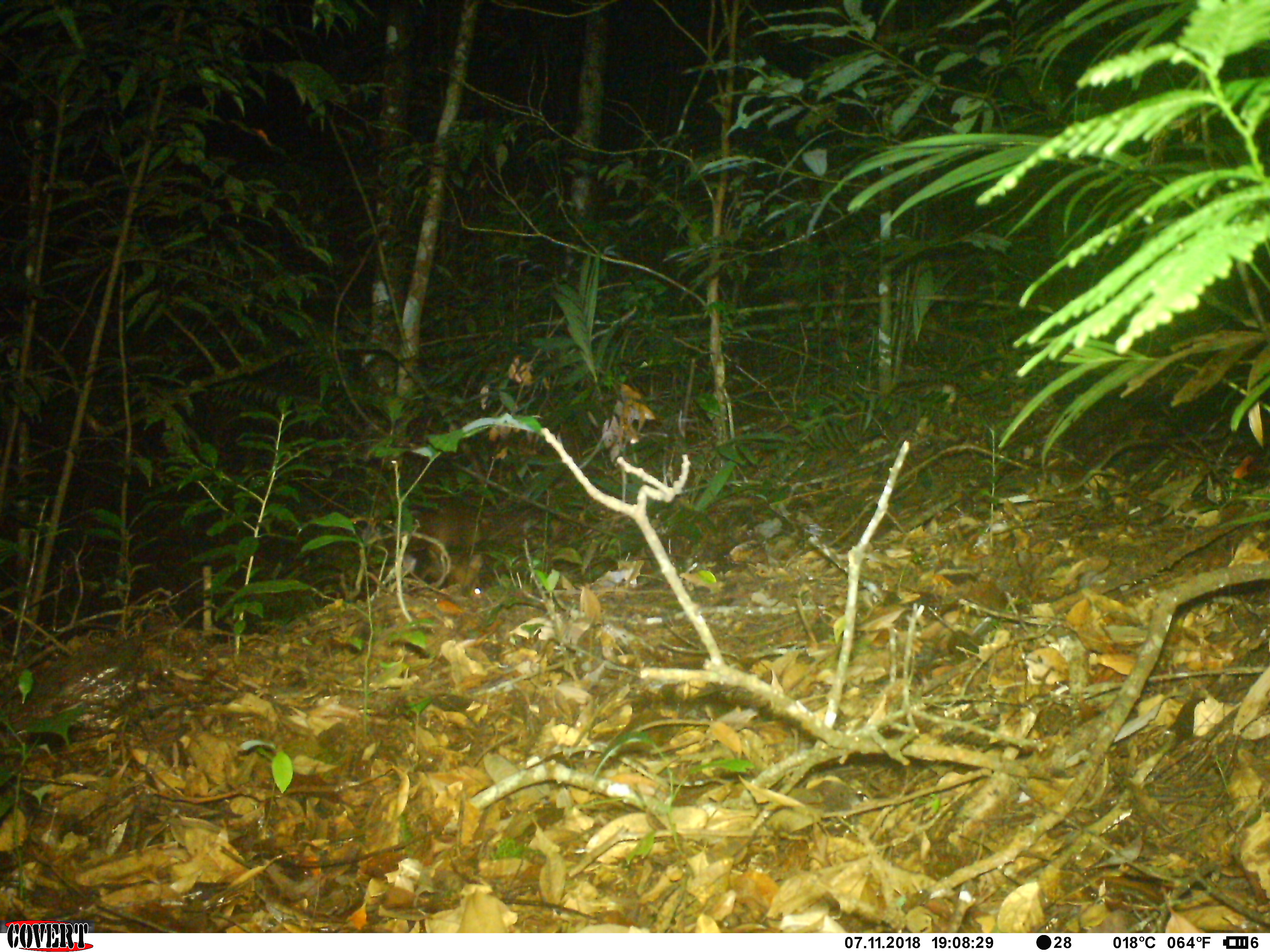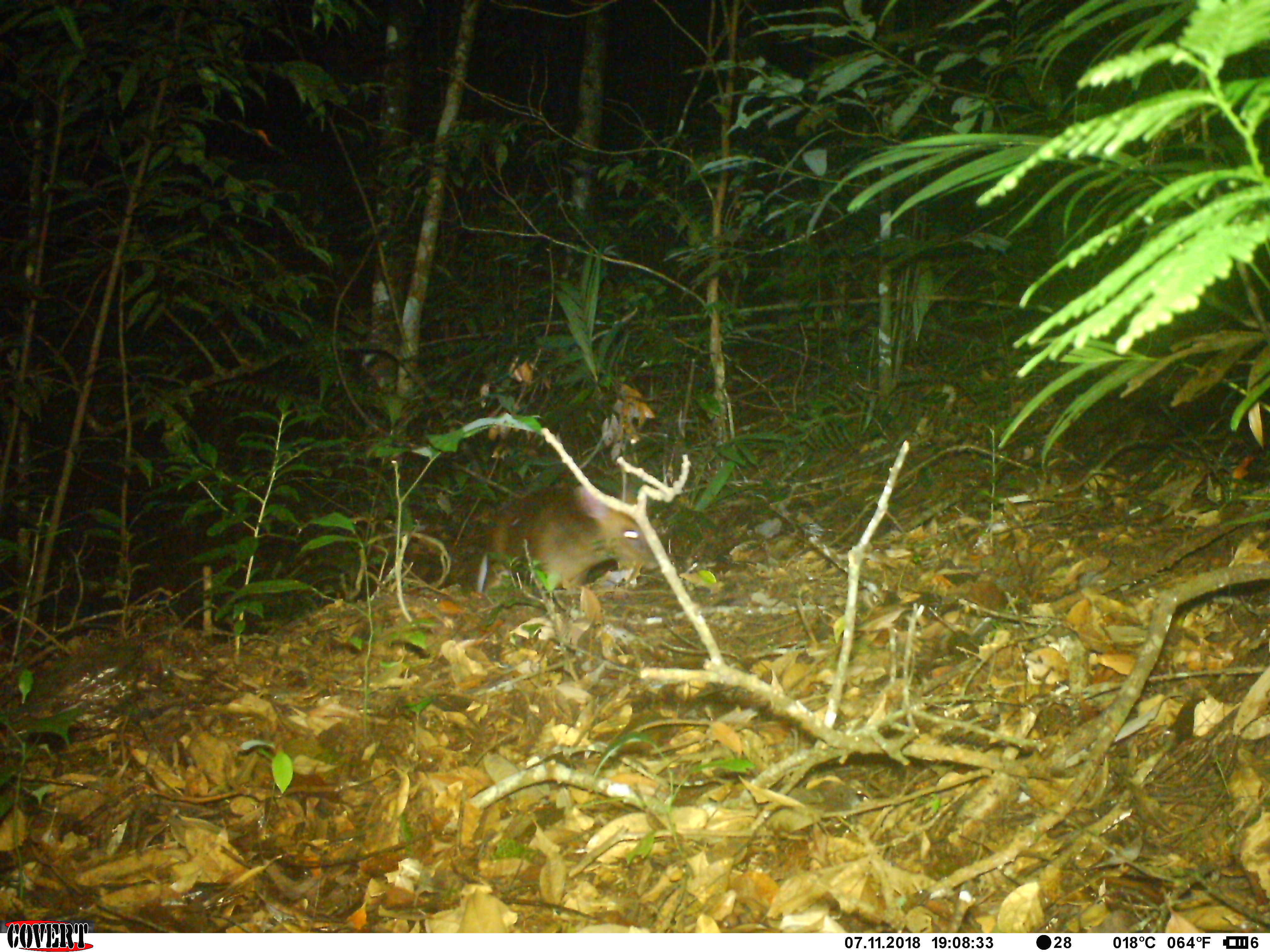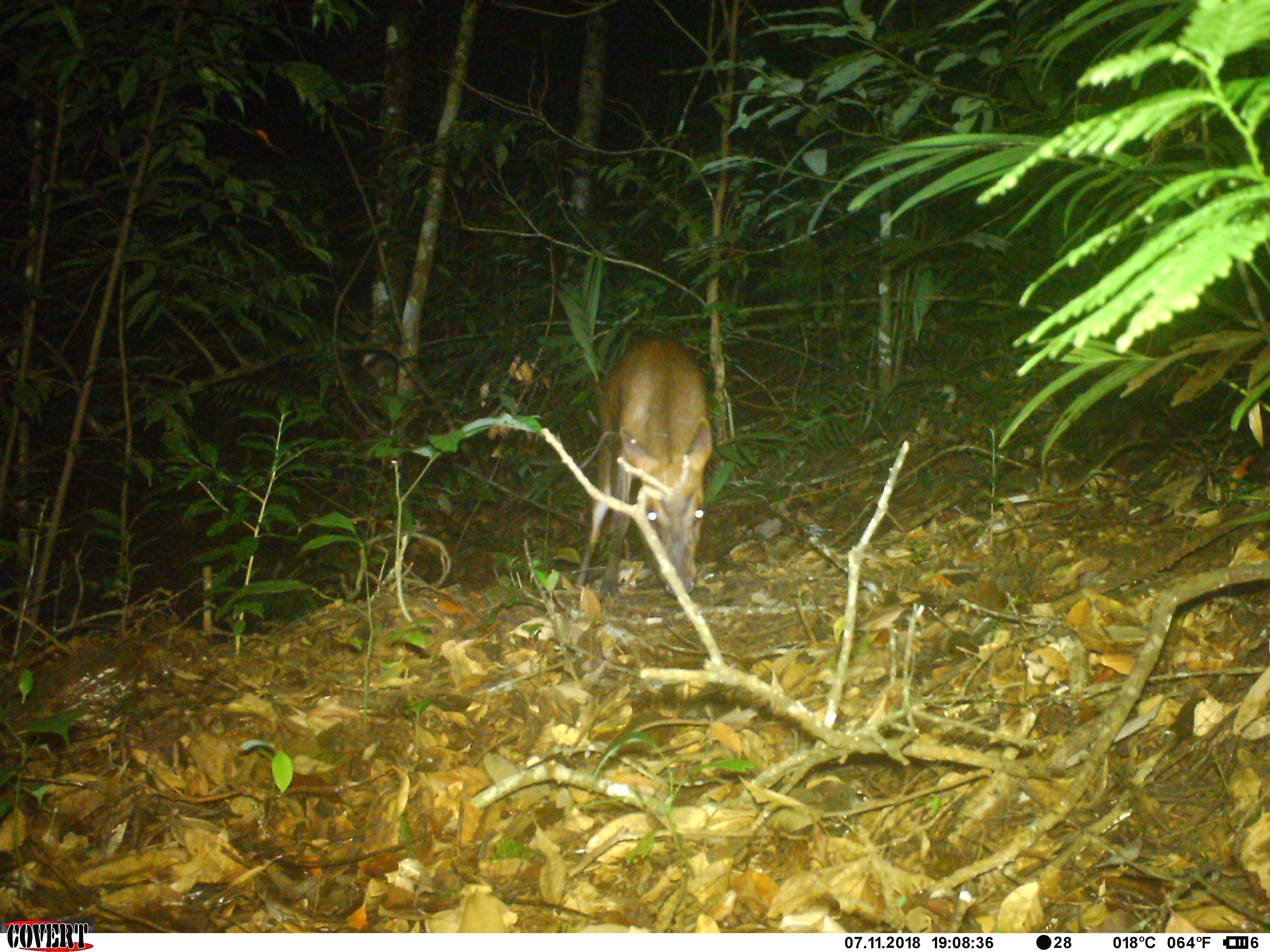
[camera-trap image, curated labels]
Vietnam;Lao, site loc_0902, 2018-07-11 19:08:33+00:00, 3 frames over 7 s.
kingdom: Animalia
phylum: Chordata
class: Mammalia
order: Artiodactyla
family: Cervidae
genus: Muntiacus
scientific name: Muntiacus rooseveltorum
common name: roosevelt's muntjac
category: roosevelts muntjac group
Roosevelts muntjac group (roosevelt's muntjac) (Muntiacus rooseveltorum). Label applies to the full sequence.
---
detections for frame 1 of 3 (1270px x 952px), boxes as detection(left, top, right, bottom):
roosevelts muntjac group: detection(428, 498, 485, 598)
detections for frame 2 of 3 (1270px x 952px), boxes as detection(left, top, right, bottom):
roosevelts muntjac group: detection(462, 479, 665, 595)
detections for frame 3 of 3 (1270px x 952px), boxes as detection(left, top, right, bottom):
roosevelts muntjac group: detection(569, 336, 715, 602)